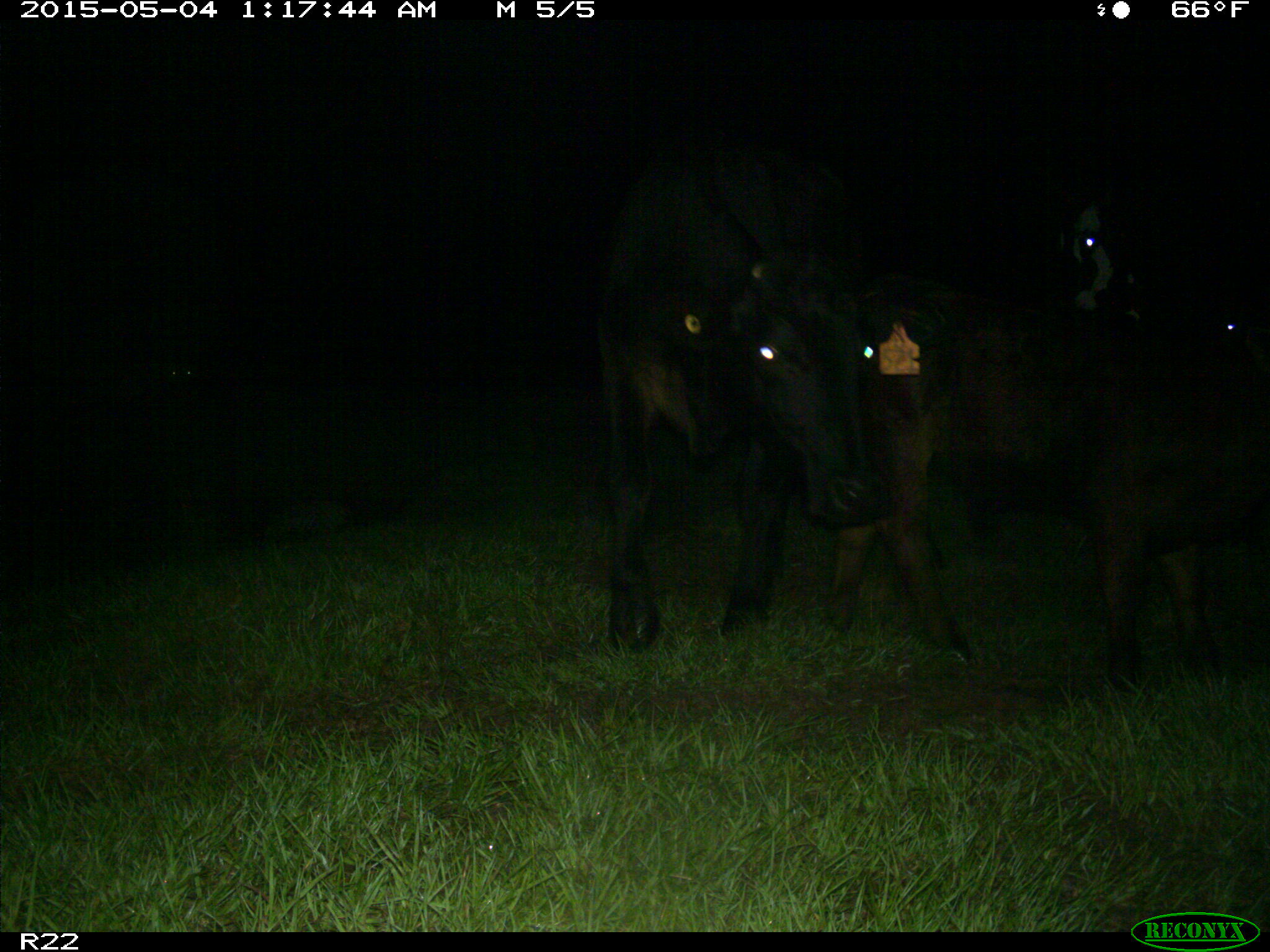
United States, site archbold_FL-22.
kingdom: Animalia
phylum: Chordata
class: Mammalia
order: Artiodactyla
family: Bovidae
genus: Bos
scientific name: Bos taurus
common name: domestic cow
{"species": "Bos taurus (domestic cow)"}